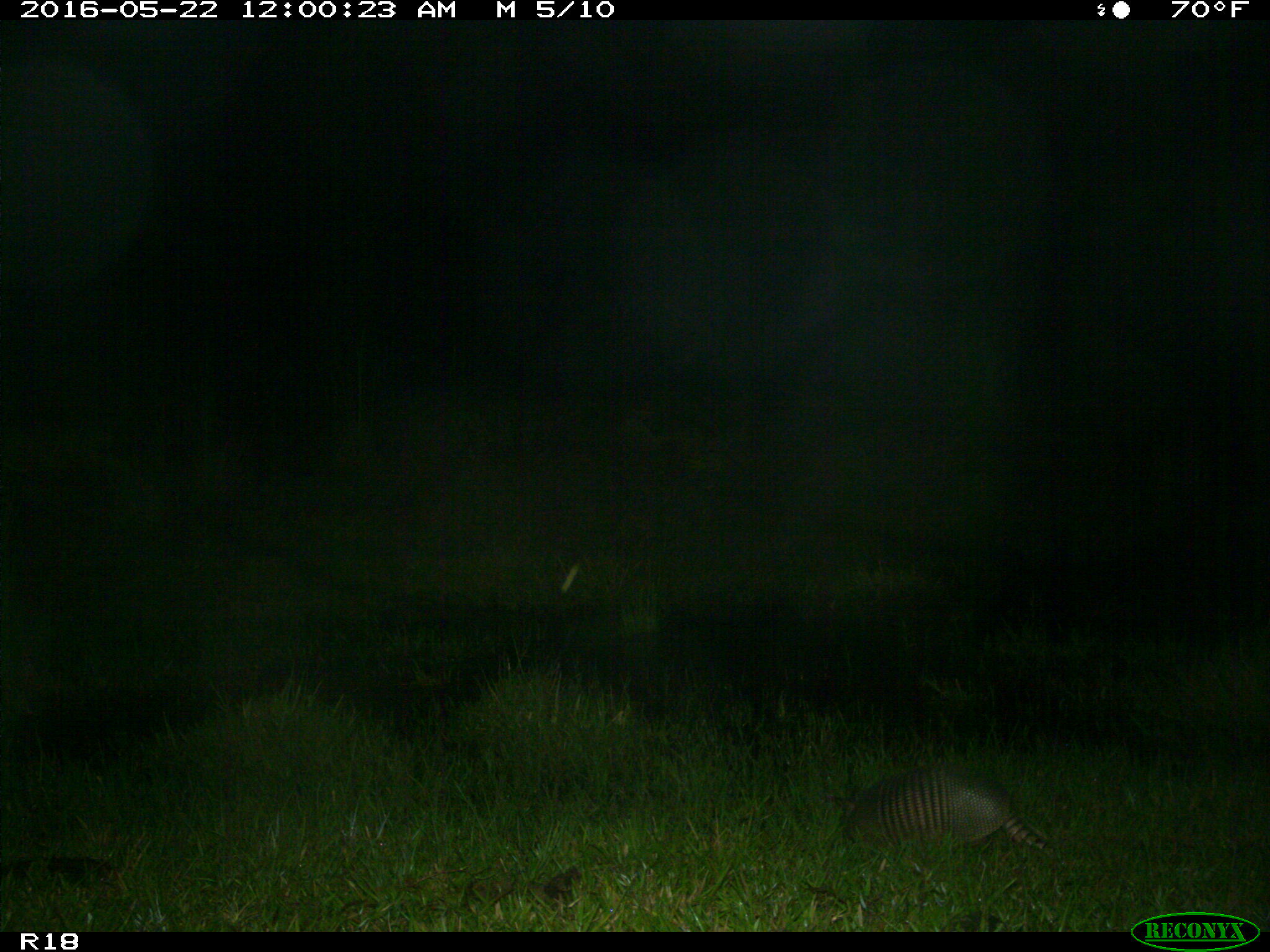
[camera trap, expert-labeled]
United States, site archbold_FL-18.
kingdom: Animalia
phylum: Chordata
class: Mammalia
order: Cingulata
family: Dasypodidae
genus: Dasypus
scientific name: Dasypus novemcinctus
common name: nine-banded armadillo